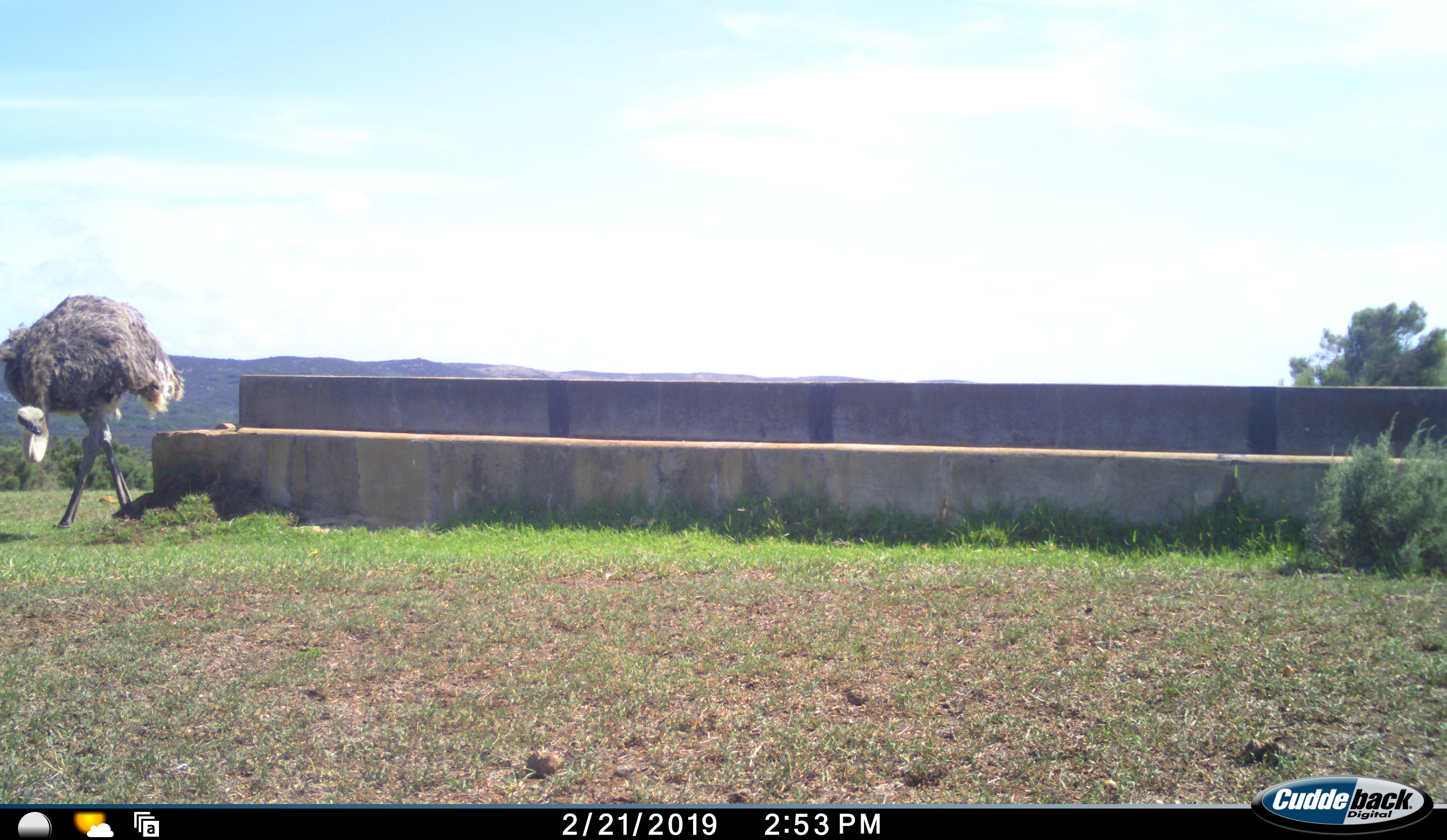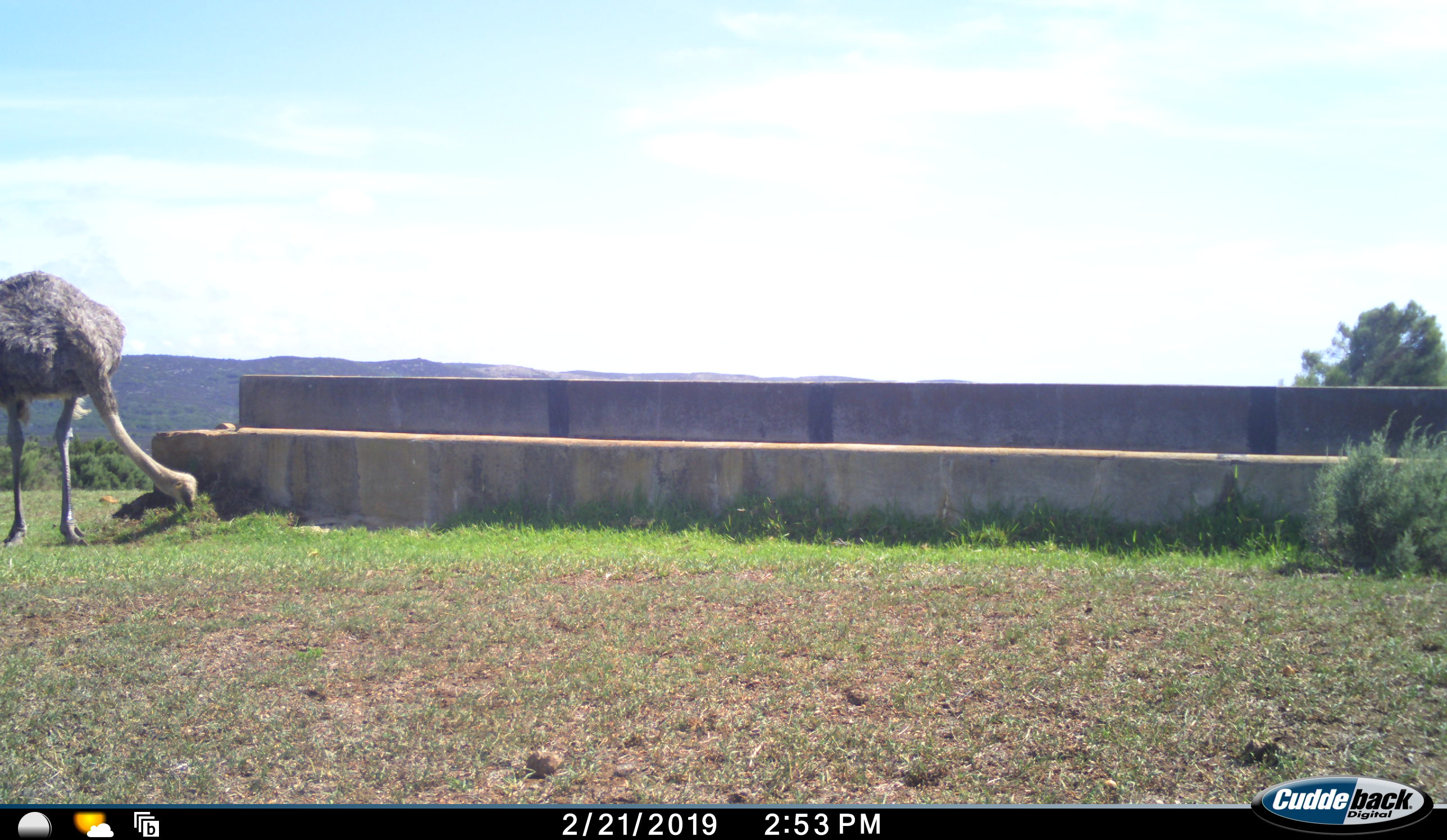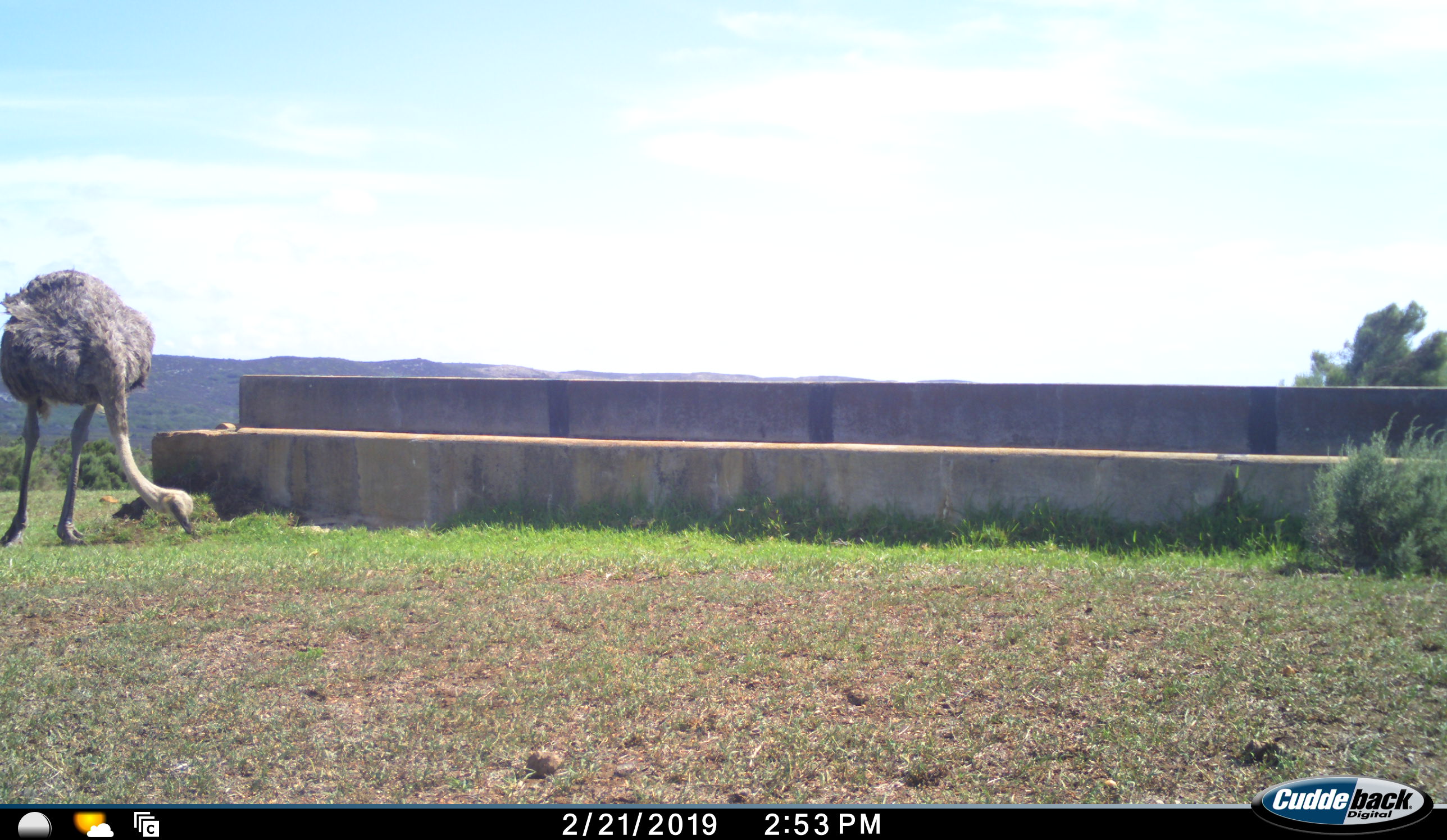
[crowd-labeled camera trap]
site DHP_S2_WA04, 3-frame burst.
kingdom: Animalia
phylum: Chordata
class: Aves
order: Struthioniformes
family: Struthionidae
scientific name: Struthionidae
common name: ostrich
Ostrich (Struthionidae), count 1. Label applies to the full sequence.